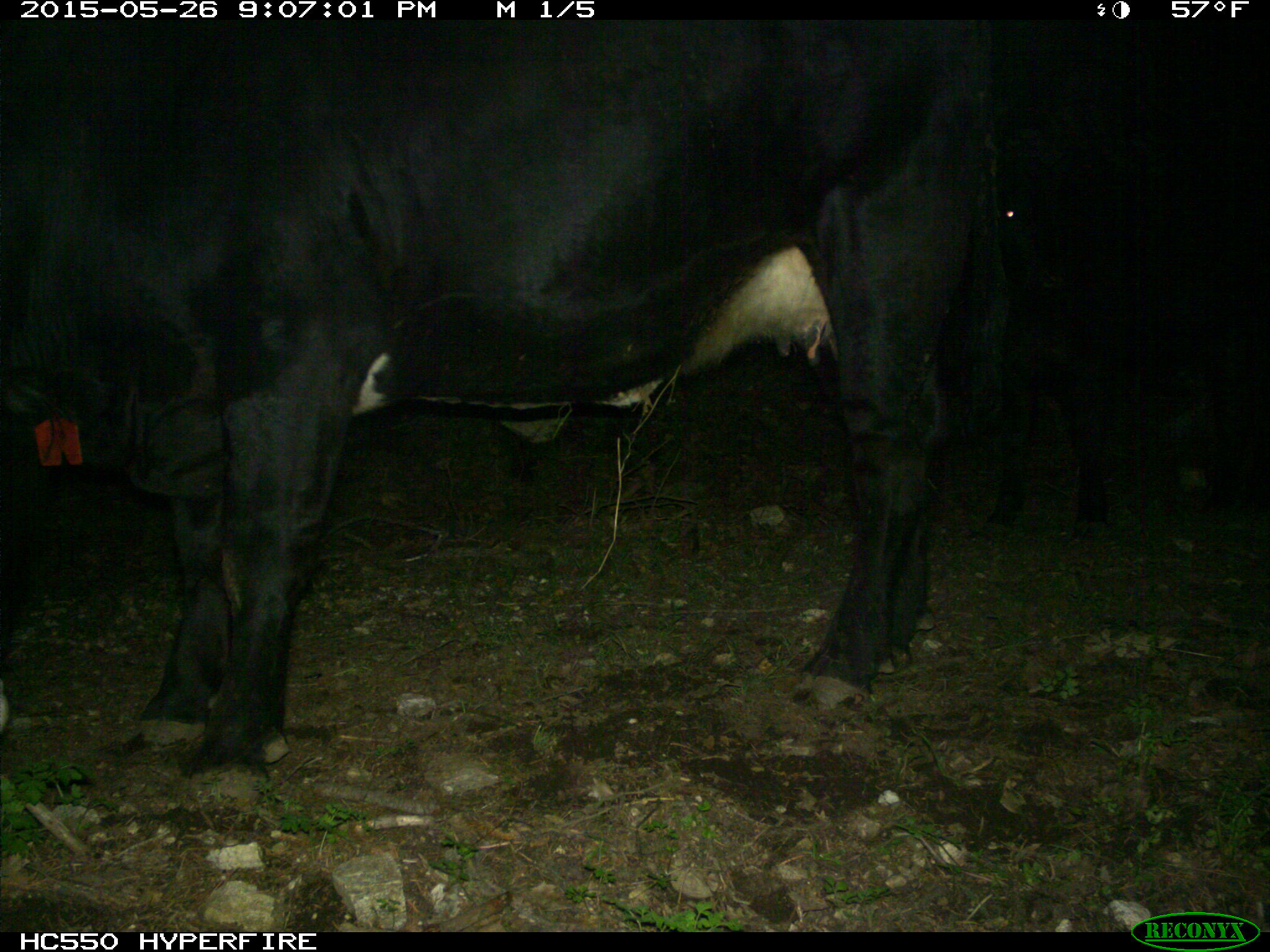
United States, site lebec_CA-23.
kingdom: Animalia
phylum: Chordata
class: Mammalia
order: Artiodactyla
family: Bovidae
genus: Bos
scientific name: Bos taurus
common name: domestic cow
Bos taurus (domestic cow).